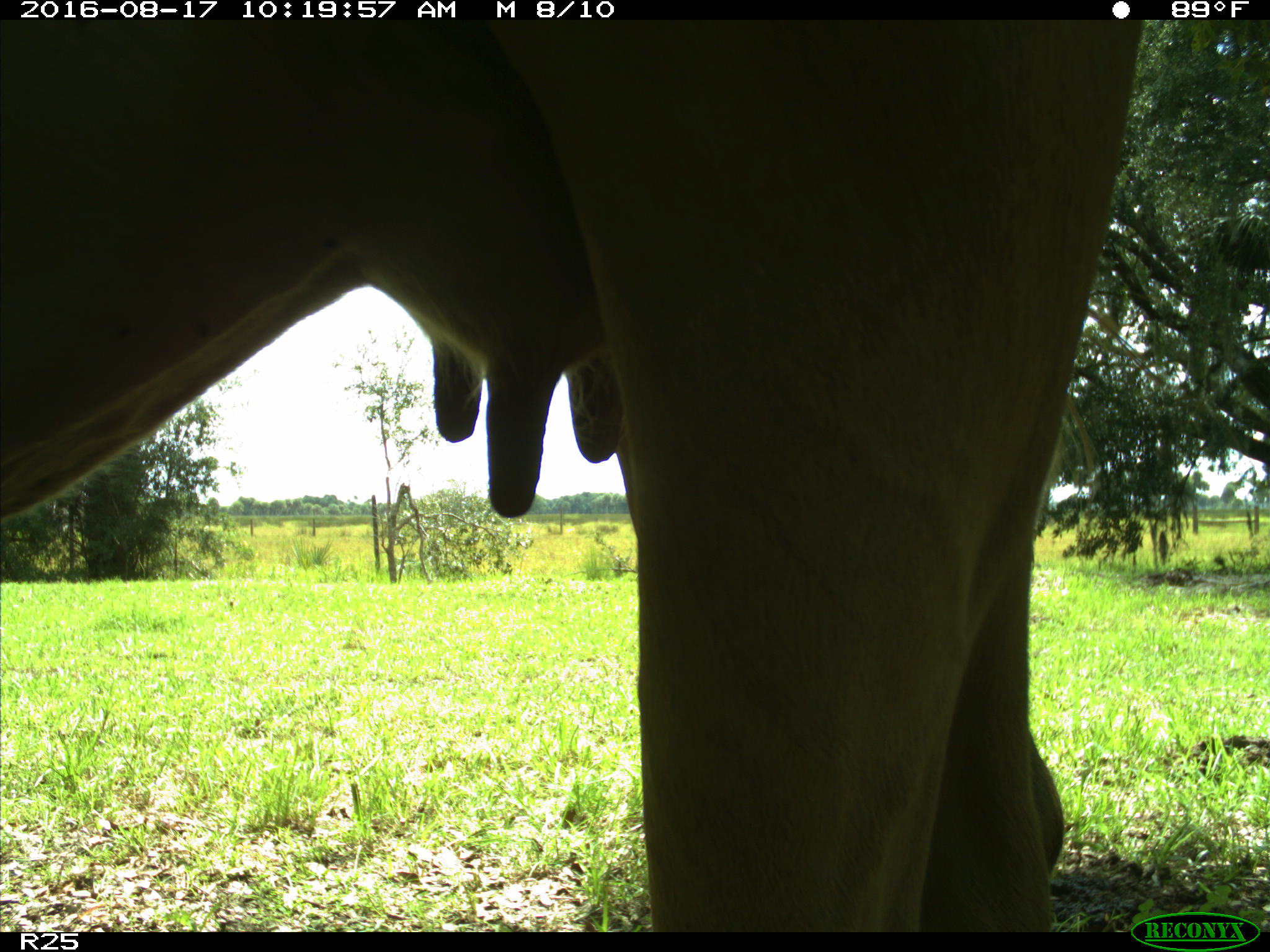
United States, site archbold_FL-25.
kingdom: Animalia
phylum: Chordata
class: Mammalia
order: Artiodactyla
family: Bovidae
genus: Bos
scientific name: Bos taurus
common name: domestic cow